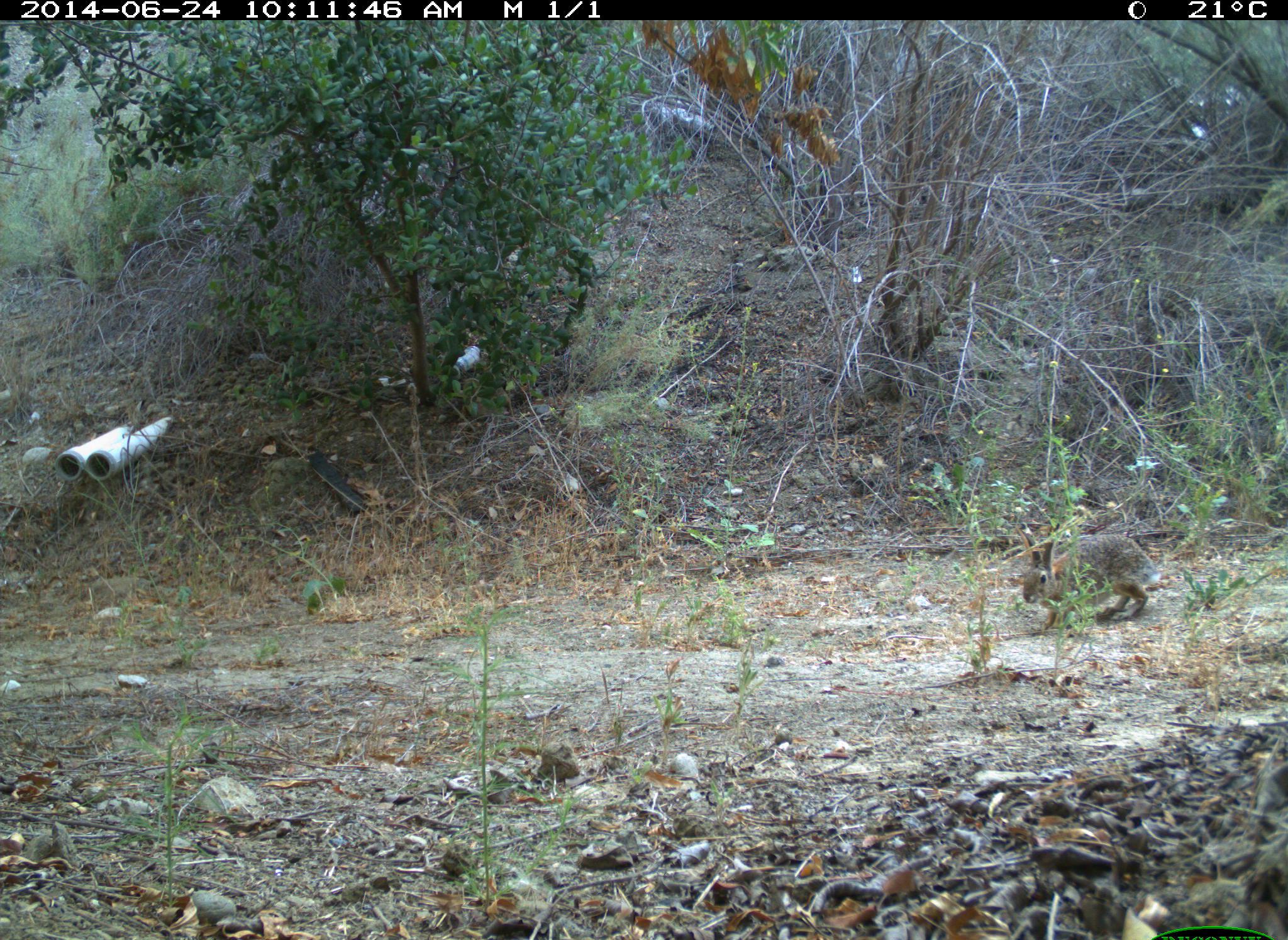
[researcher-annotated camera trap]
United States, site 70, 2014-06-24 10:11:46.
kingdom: Animalia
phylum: Chordata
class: Mammalia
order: Lagomorpha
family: Leporidae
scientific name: Leporidae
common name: rabbits and hares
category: rabbit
Rabbit (rabbits and hares) (Leporidae).